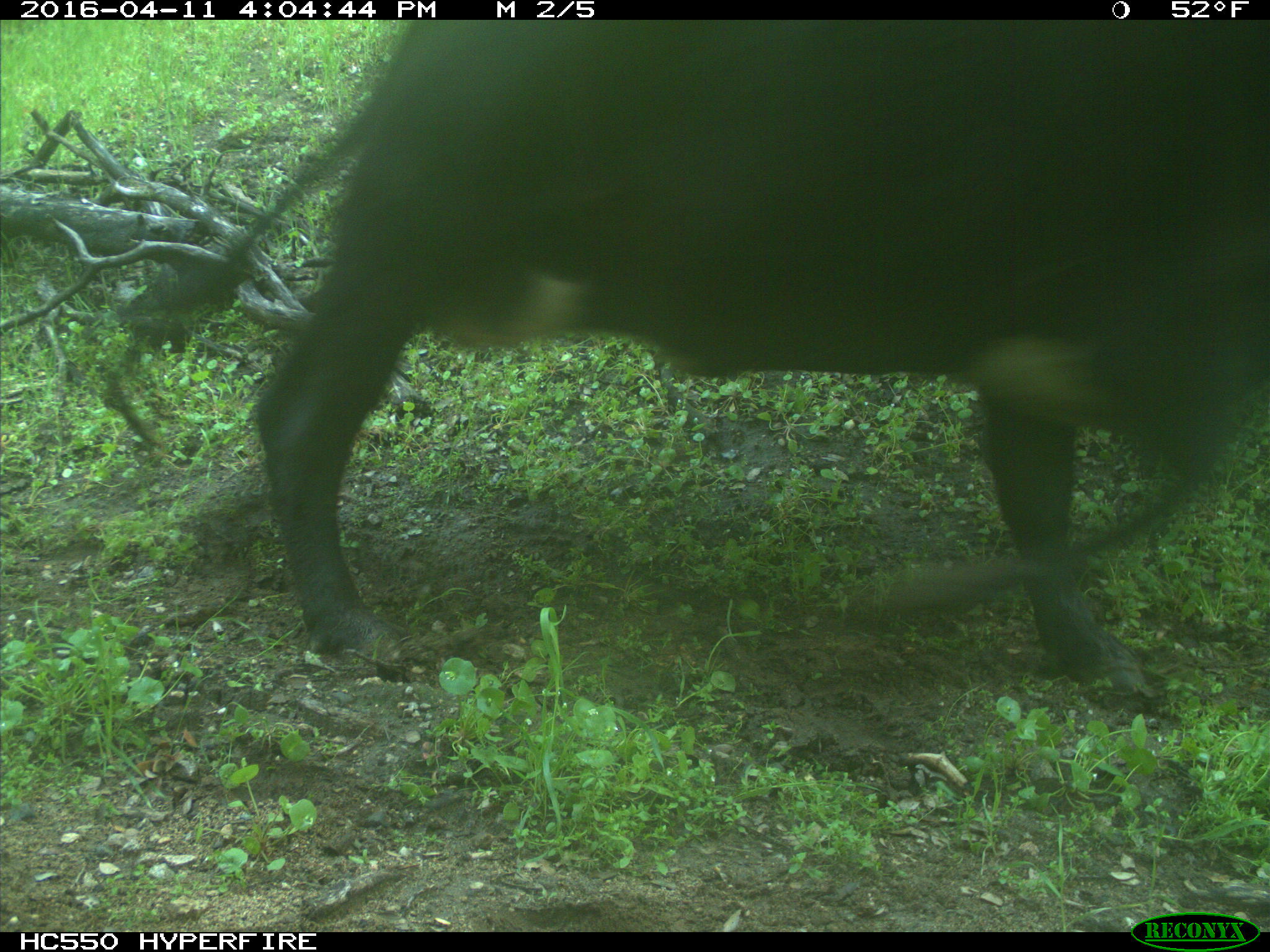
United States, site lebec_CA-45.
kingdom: Animalia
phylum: Chordata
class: Mammalia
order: Artiodactyla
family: Bovidae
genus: Bos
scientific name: Bos taurus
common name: domestic cow